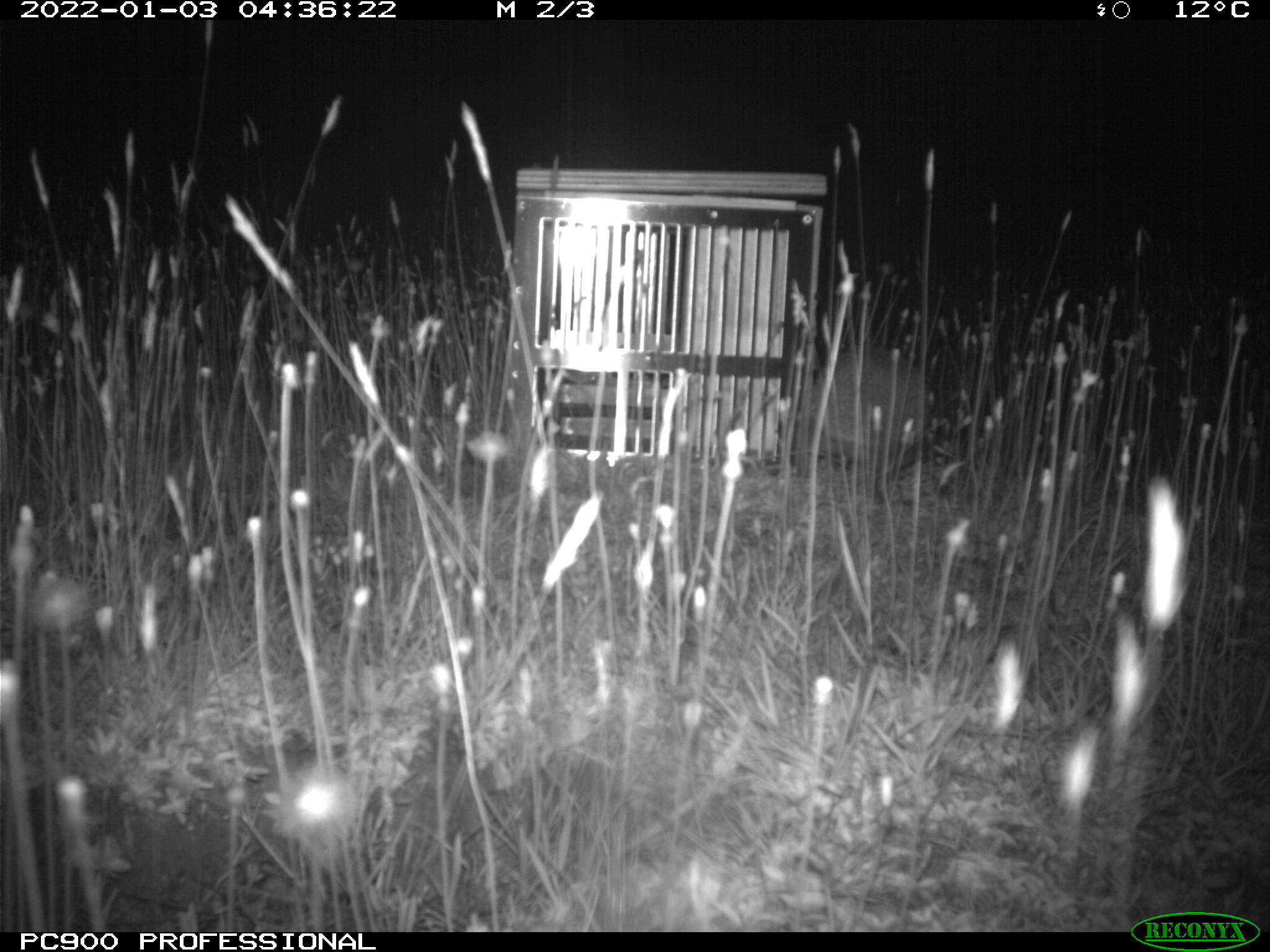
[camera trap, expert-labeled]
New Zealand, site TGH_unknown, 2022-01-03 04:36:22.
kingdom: Animalia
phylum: Chordata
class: Mammalia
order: Eulipotyphla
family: Erinaceidae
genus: Erinaceus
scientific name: Erinaceus europaeus europaeus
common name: european hedgehog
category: hedgehog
Hedgehog (european hedgehog) (Erinaceus europaeus europaeus).